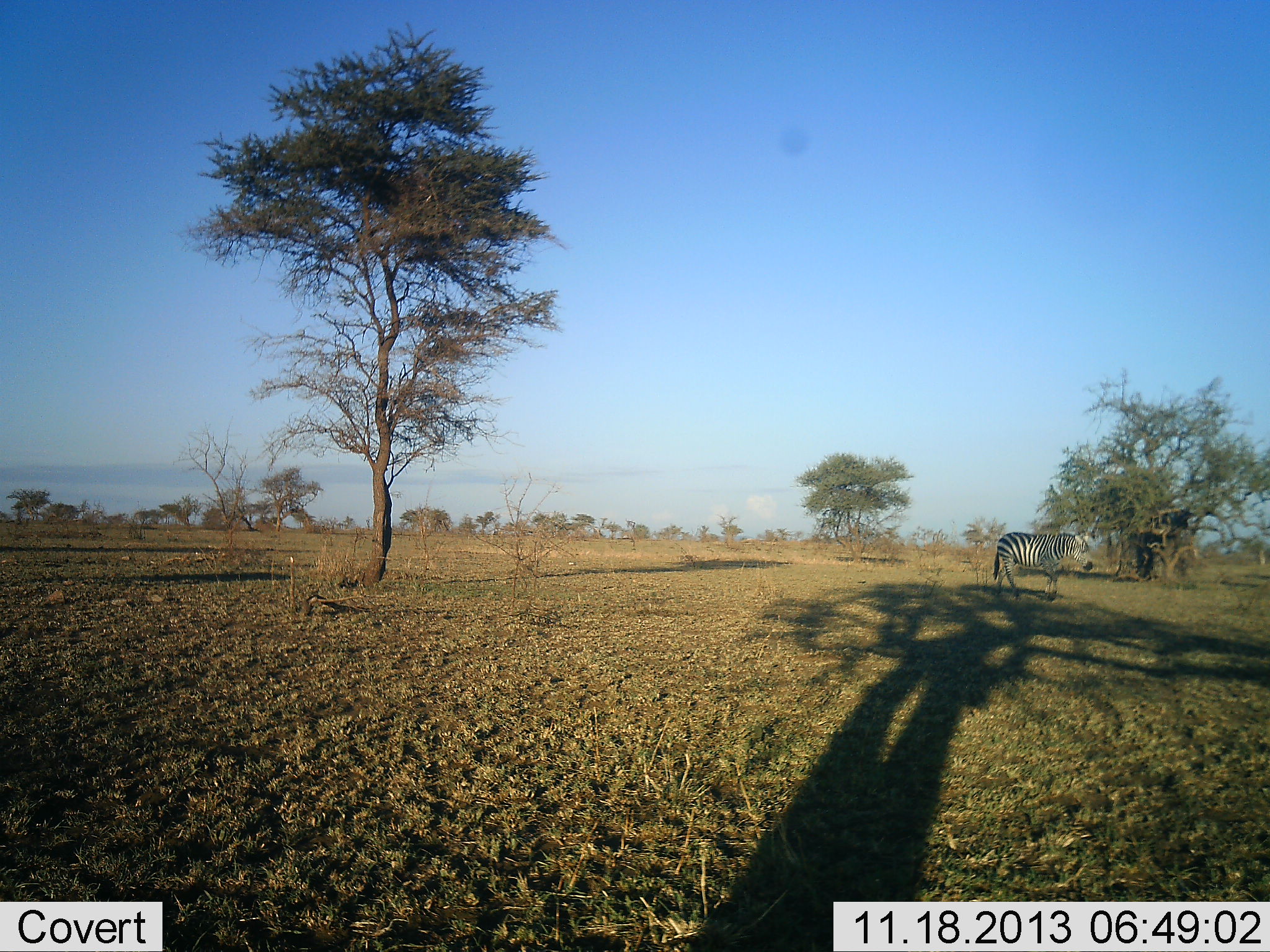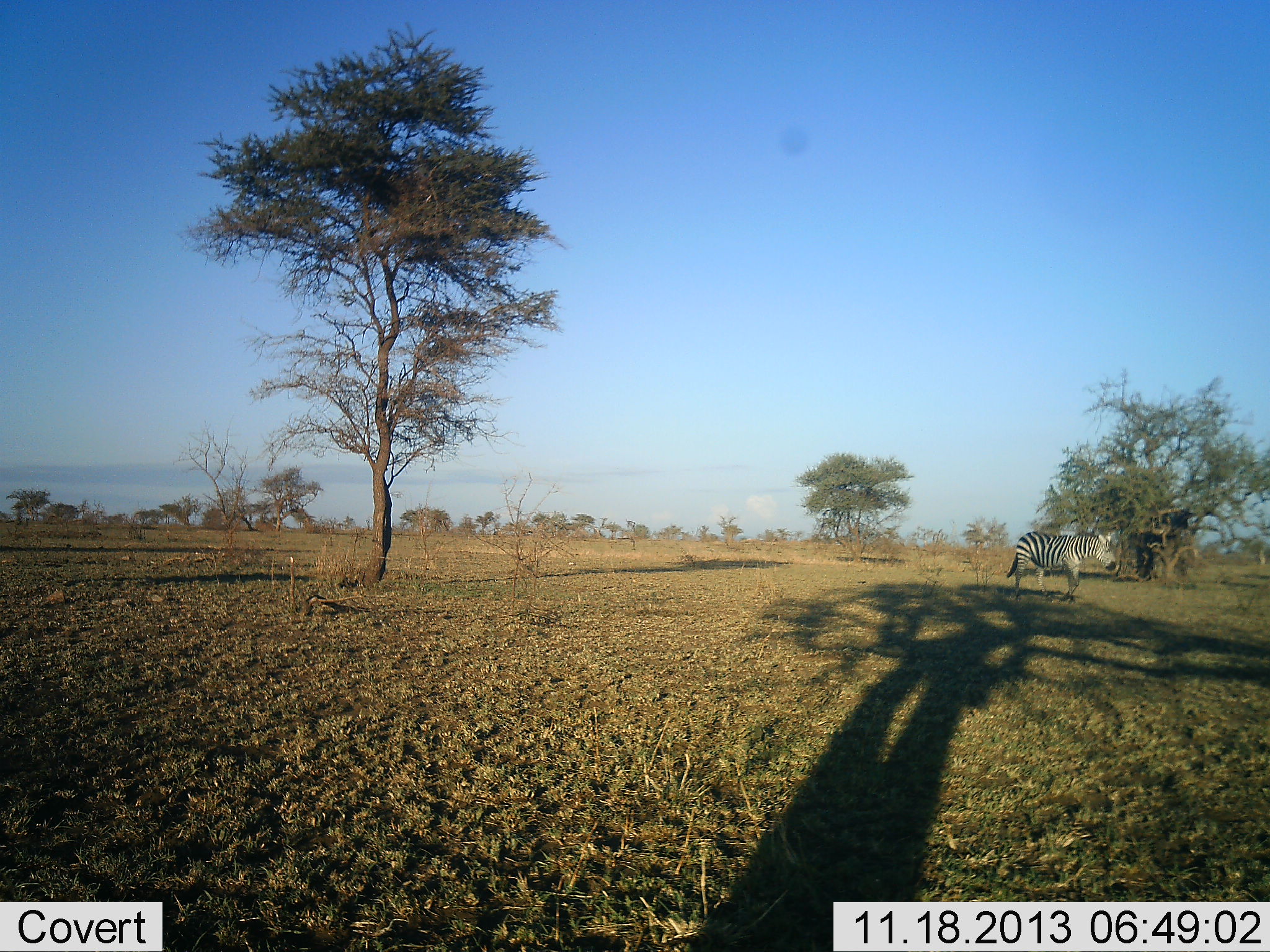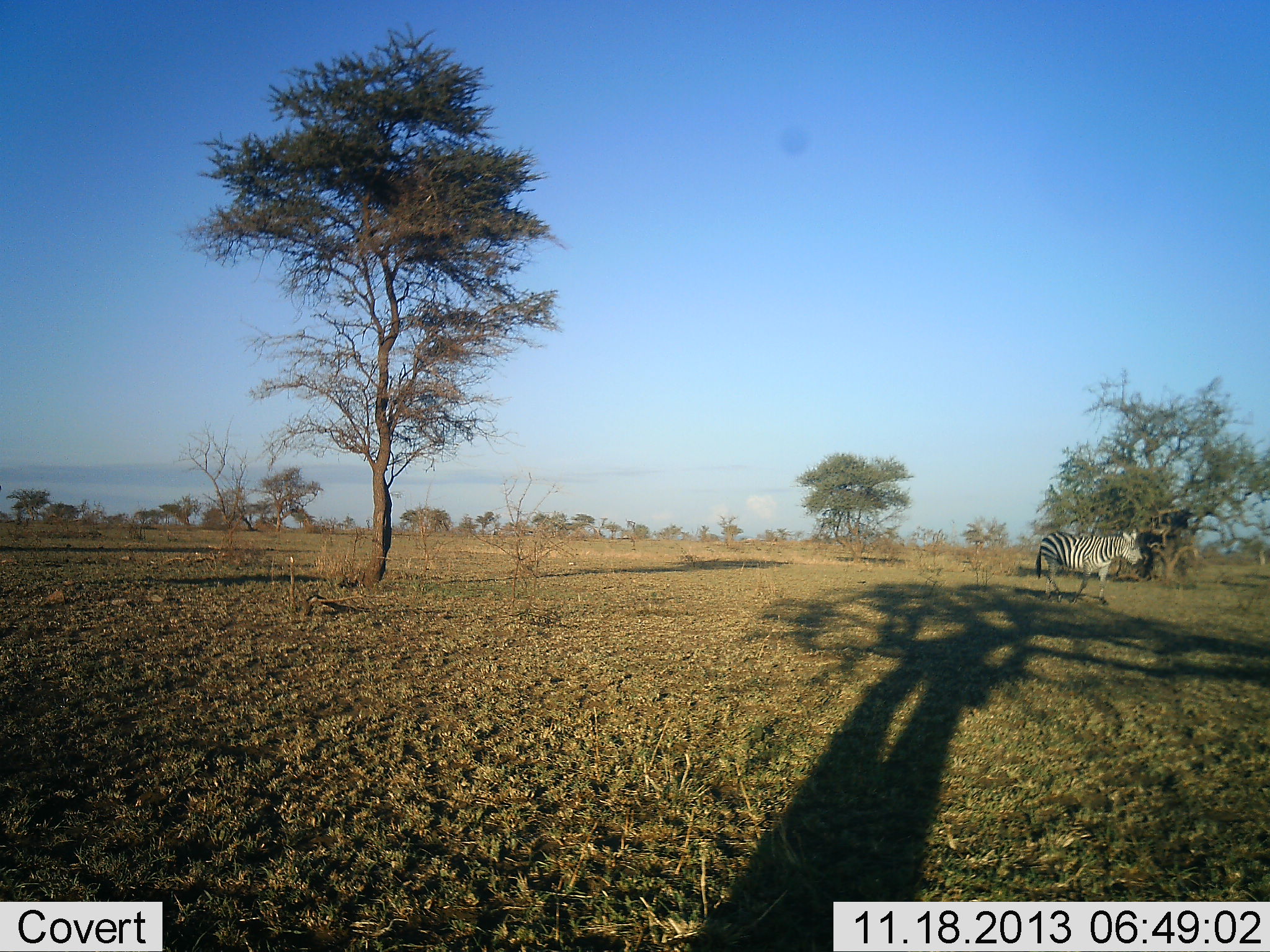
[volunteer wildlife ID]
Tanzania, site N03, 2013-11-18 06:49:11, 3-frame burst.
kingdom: Animalia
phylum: Chordata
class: Mammalia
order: Perissodactyla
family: Equidae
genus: Equus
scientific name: Equus quagga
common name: plains zebra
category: zebra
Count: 1.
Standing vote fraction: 10%.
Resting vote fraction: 0%.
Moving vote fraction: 90%.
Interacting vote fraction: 0%.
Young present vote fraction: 0%.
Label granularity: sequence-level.